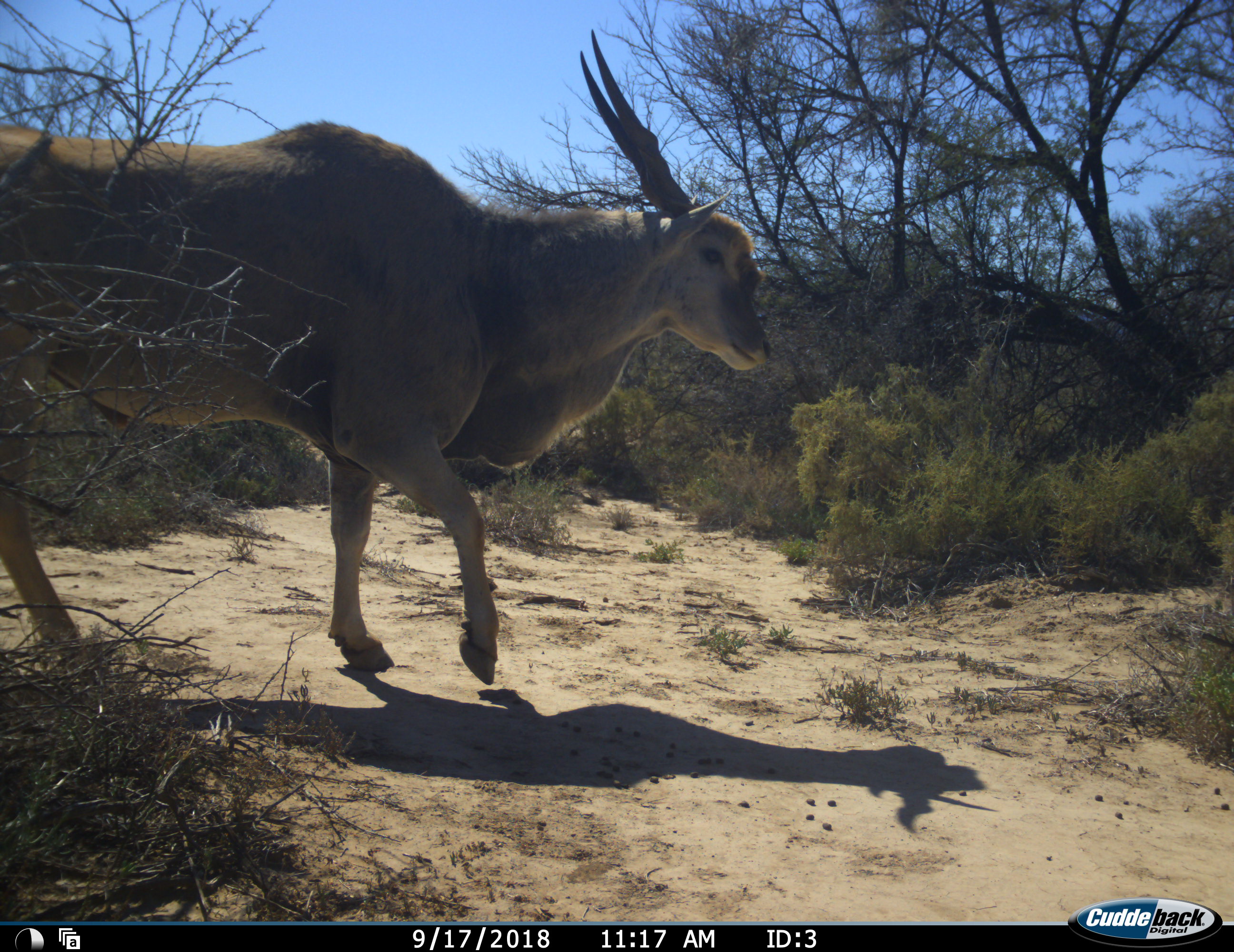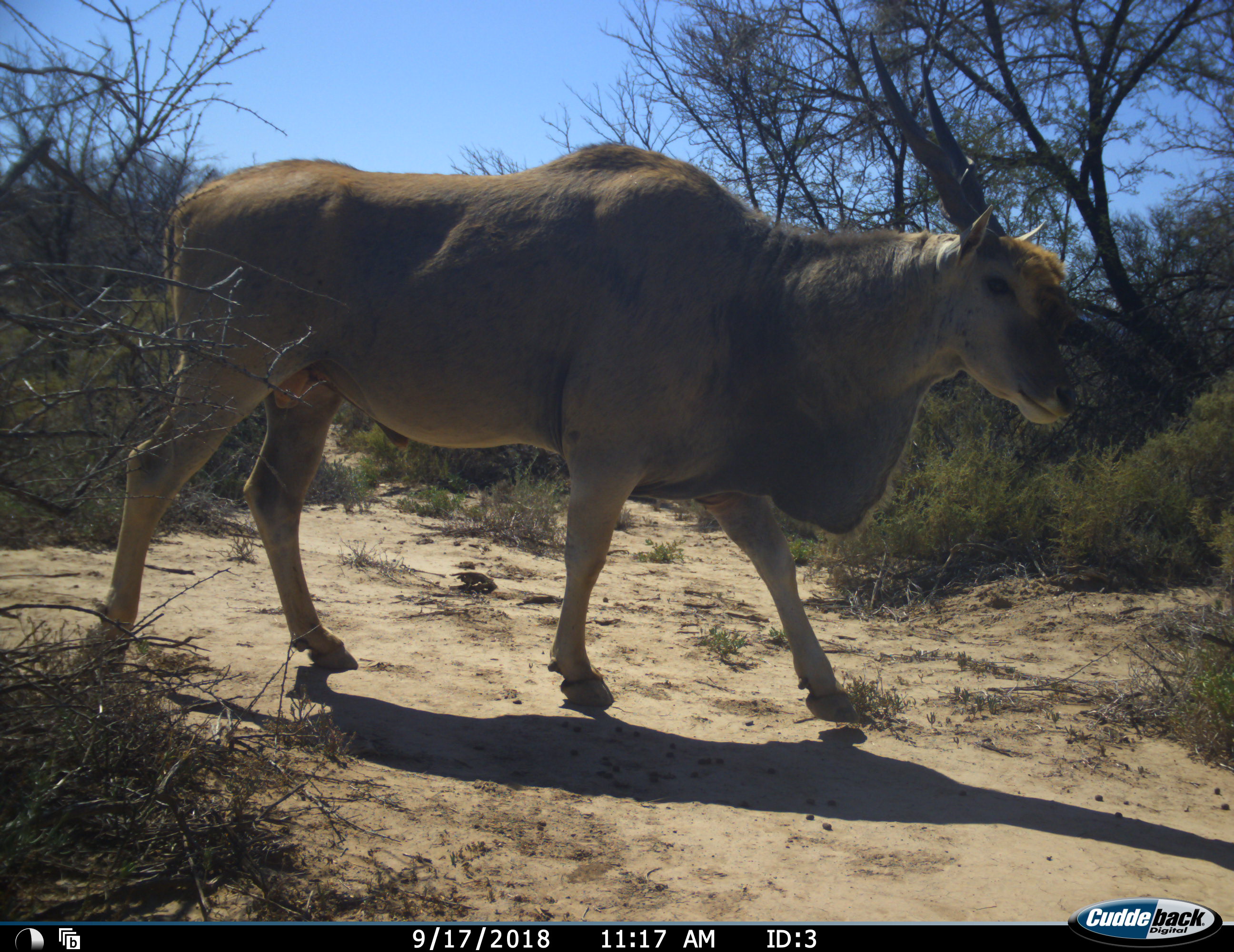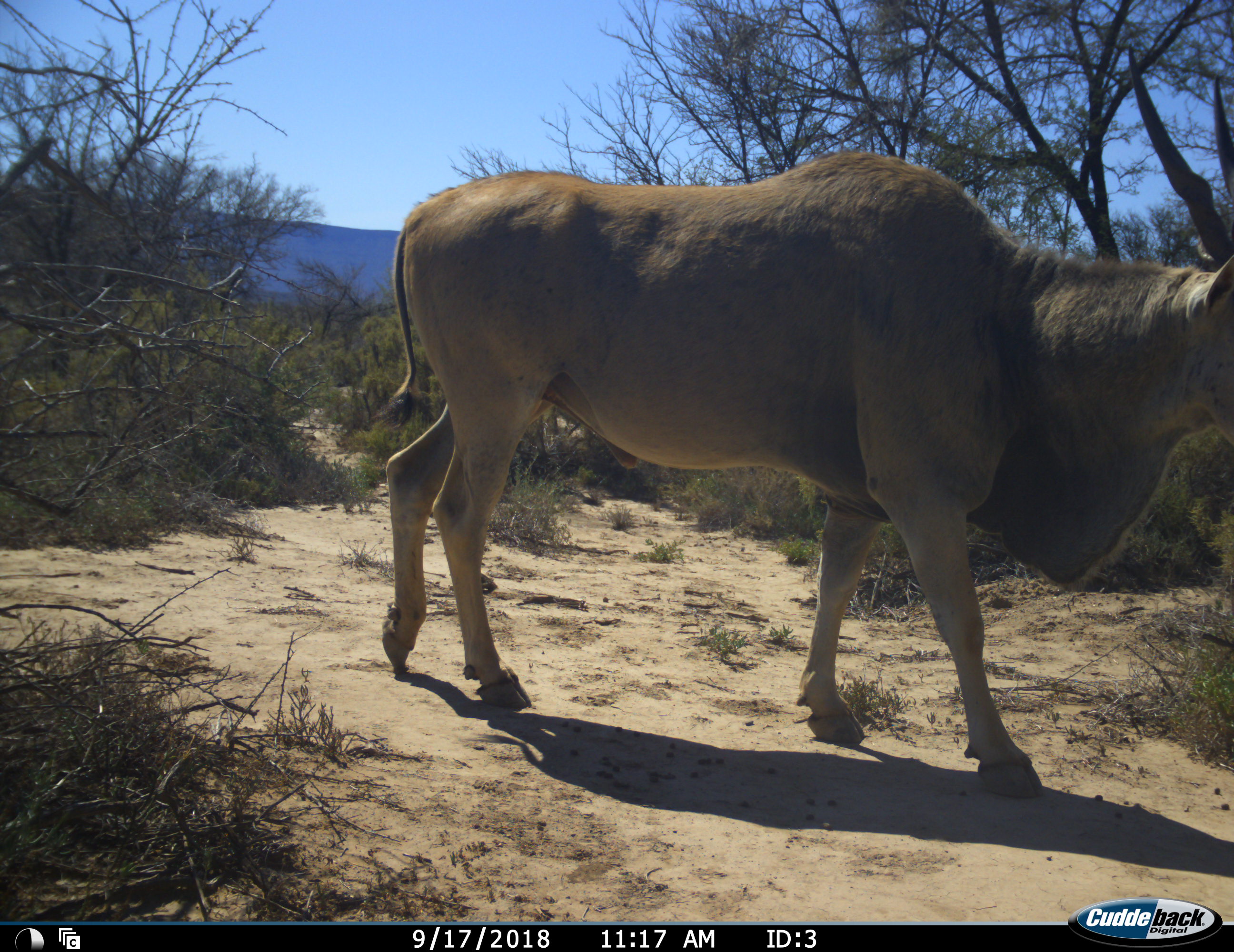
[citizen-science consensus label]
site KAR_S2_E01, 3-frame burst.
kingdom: Animalia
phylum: Chordata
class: Mammalia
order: Artiodactyla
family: Bovidae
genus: Tragelaphus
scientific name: Tragelaphus oryx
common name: eland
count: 1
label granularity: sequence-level